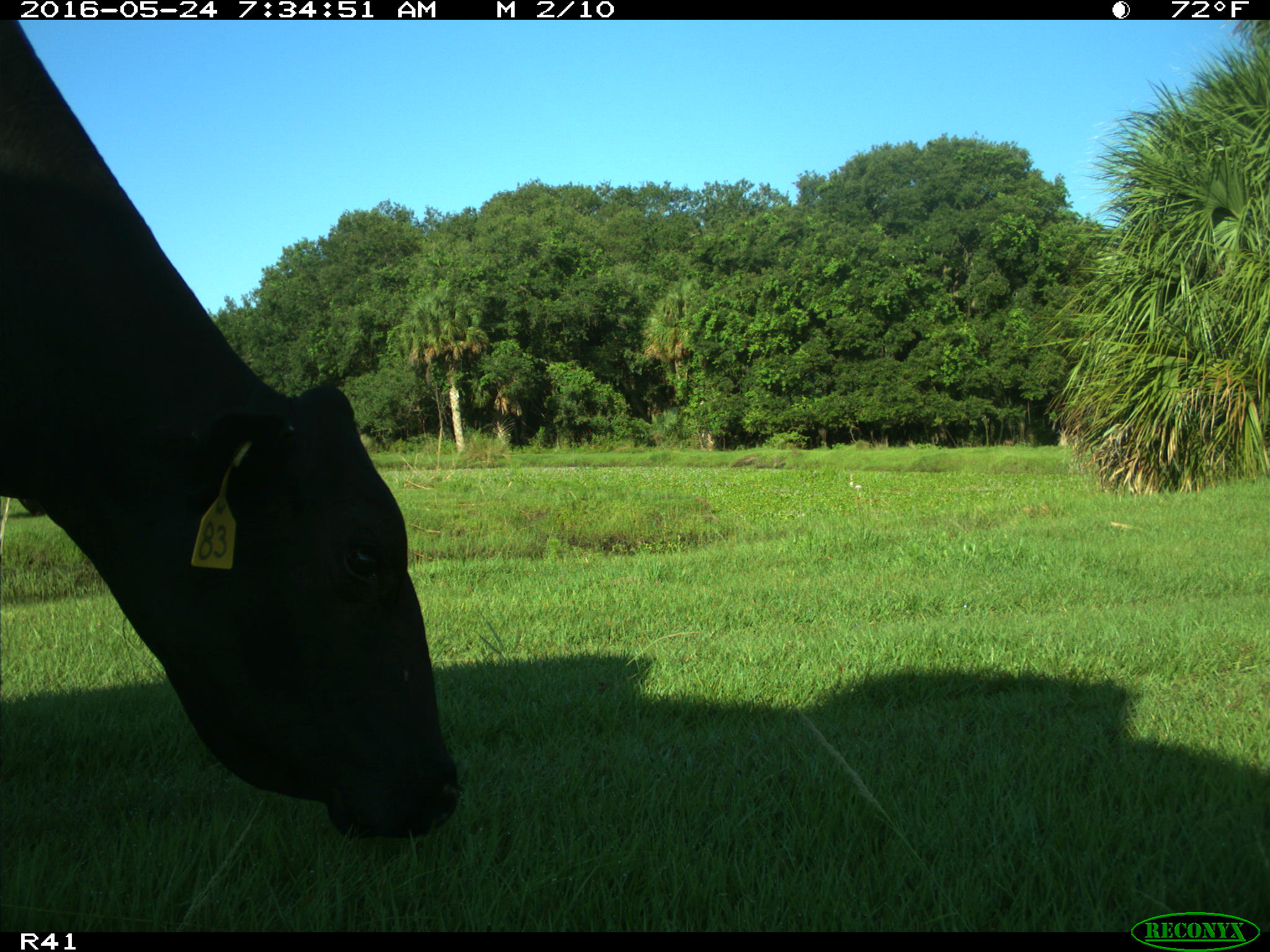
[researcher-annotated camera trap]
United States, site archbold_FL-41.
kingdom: Animalia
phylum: Chordata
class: Mammalia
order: Artiodactyla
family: Bovidae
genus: Bos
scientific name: Bos taurus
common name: domestic cow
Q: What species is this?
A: Bos taurus (domestic cow).